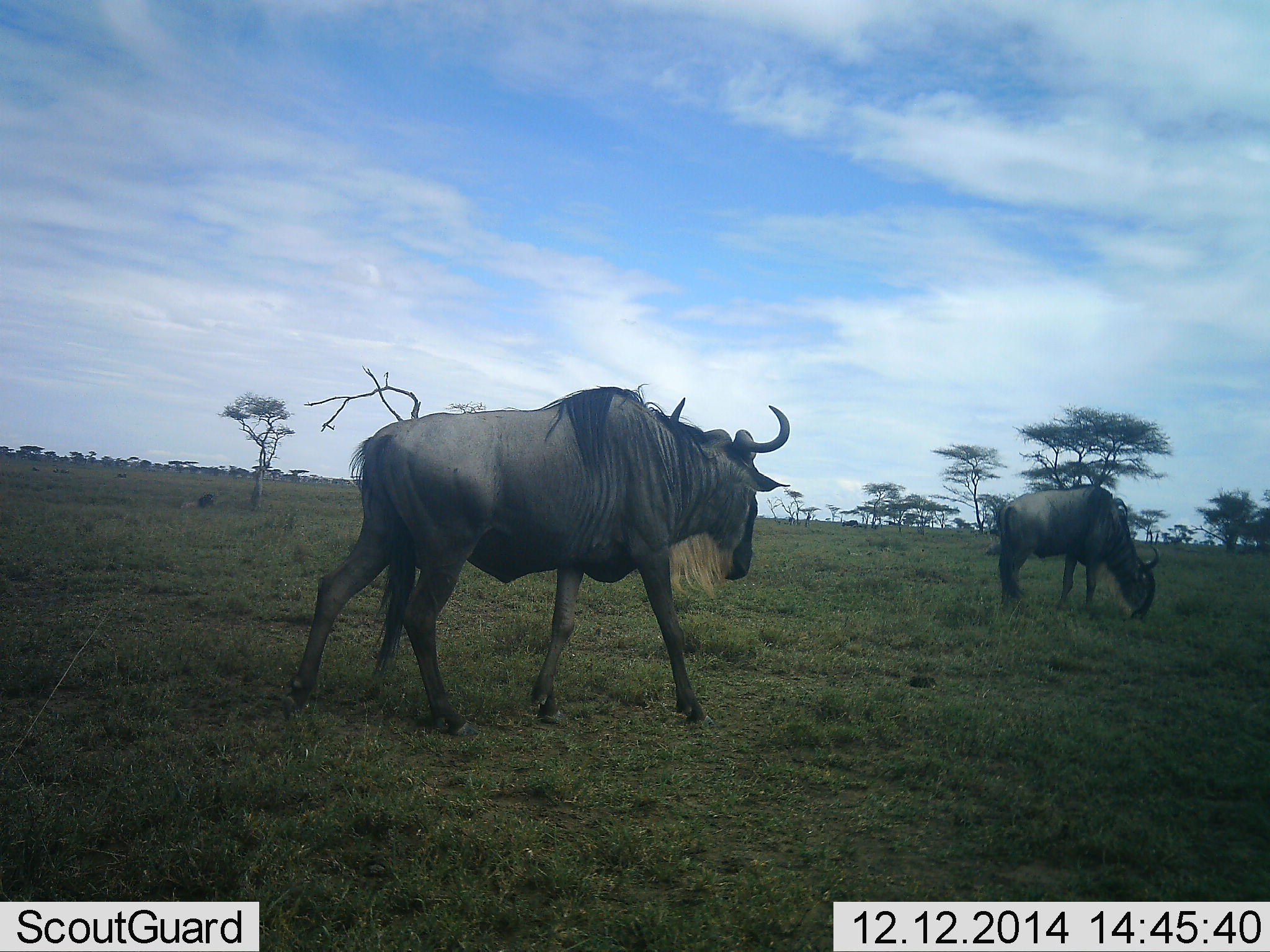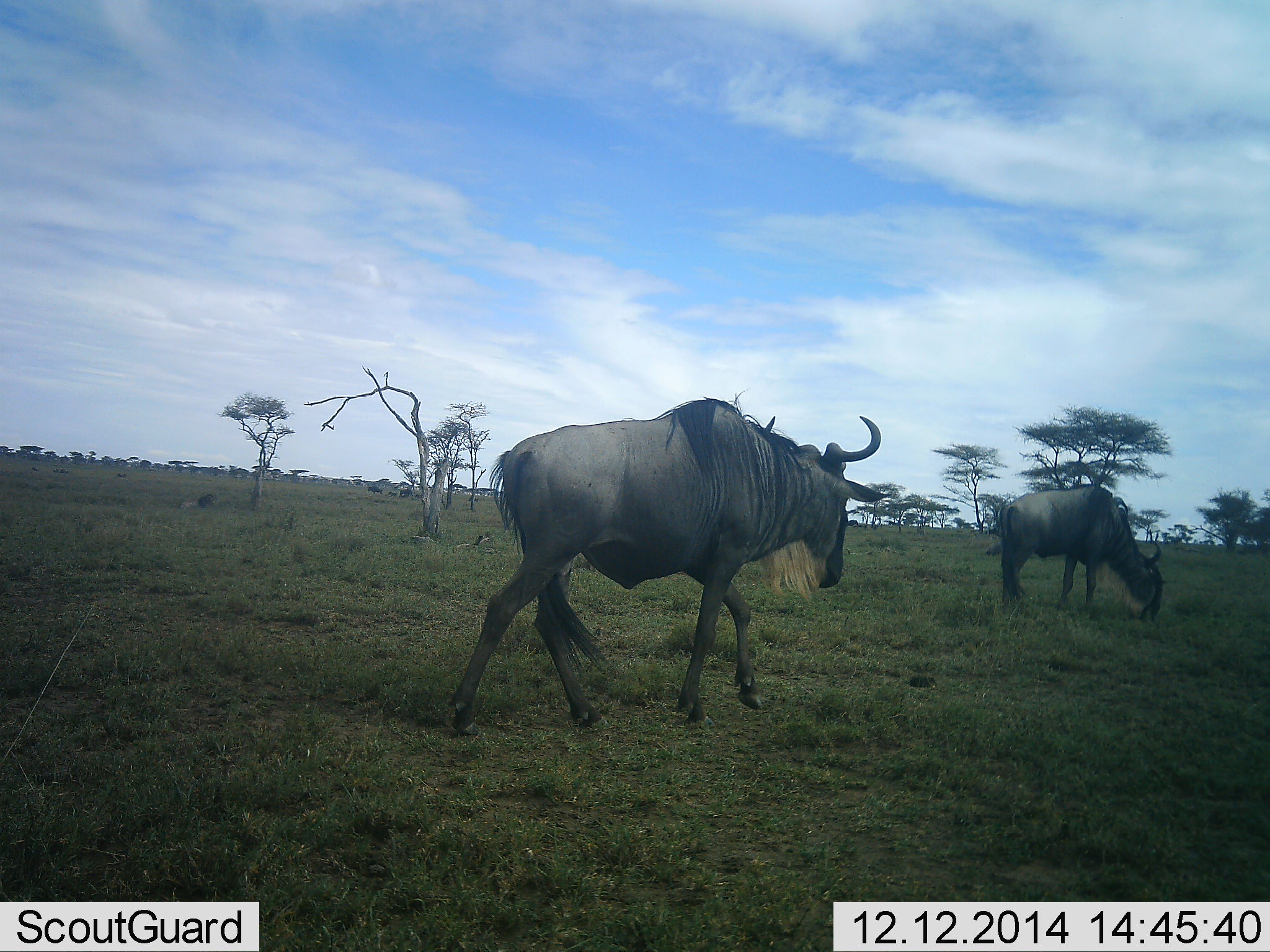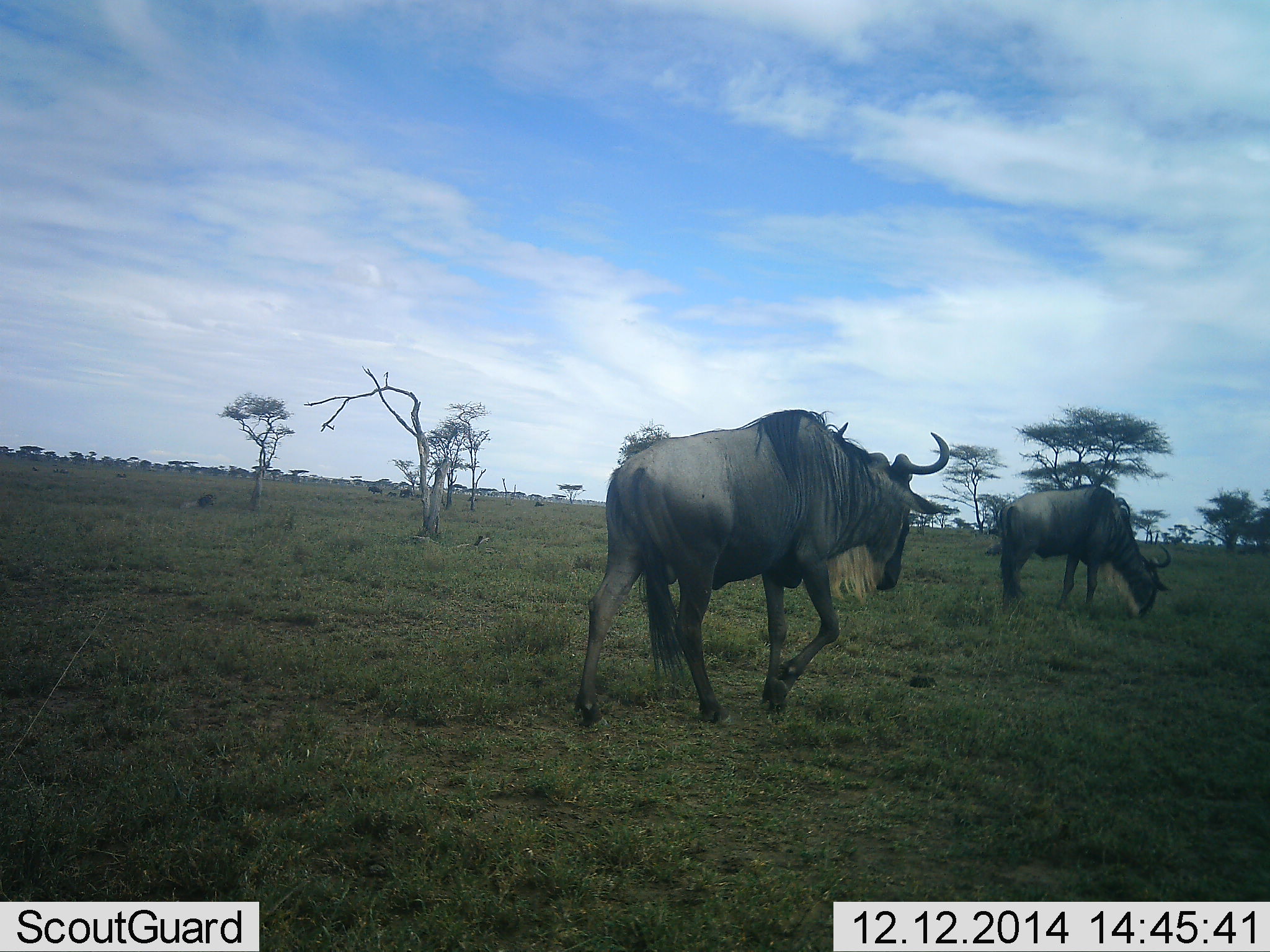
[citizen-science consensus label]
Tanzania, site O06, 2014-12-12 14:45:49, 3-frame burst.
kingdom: Animalia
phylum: Chordata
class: Mammalia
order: Artiodactyla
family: Bovidae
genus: Connochaetes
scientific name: Connochaetes taurinus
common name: blue wildebeest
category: wildebeest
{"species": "wildebeest (blue wildebeest) (Connochaetes taurinus)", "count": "2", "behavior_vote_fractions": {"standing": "10%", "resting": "0%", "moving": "90%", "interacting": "0%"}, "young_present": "0%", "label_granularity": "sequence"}